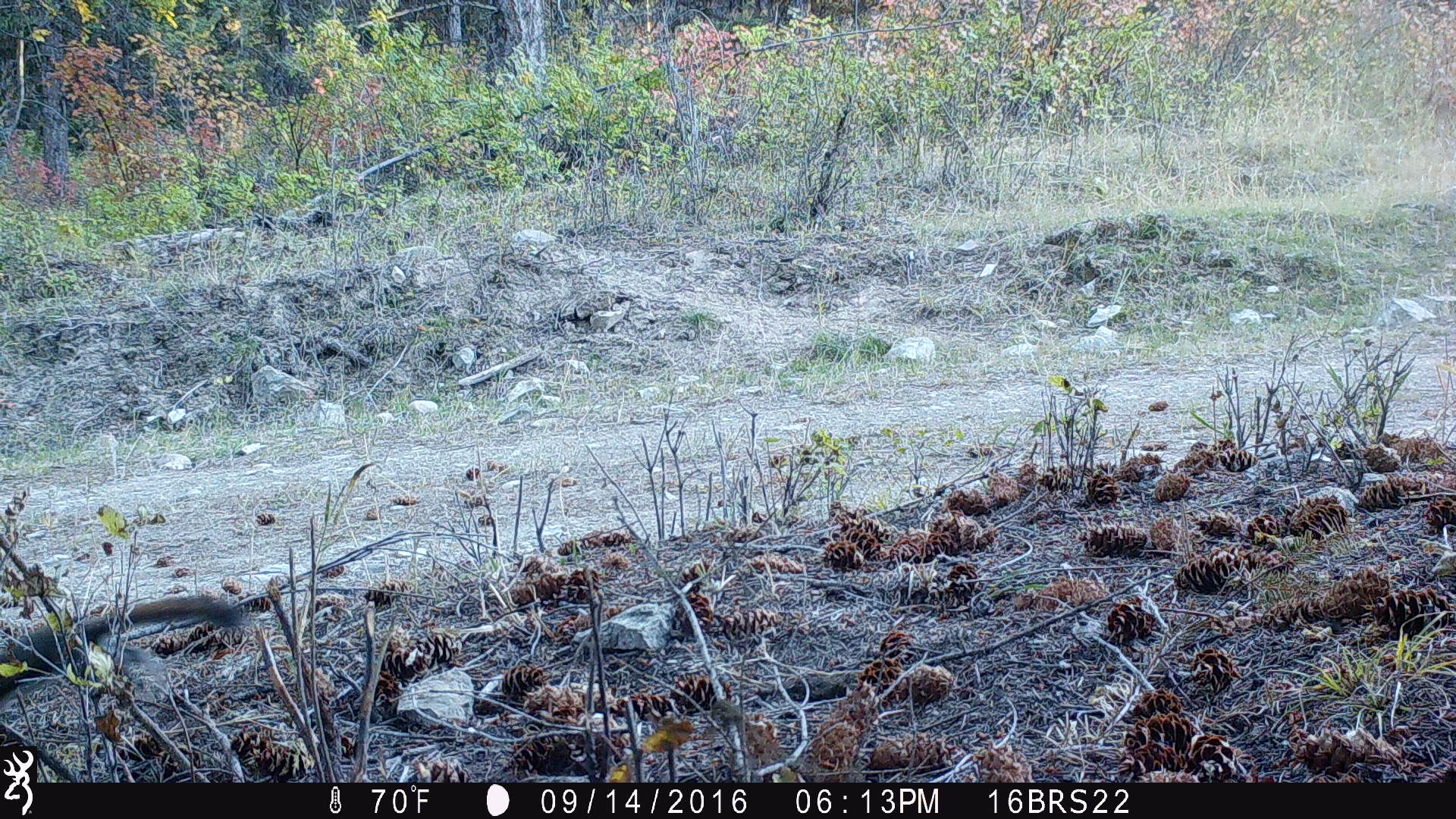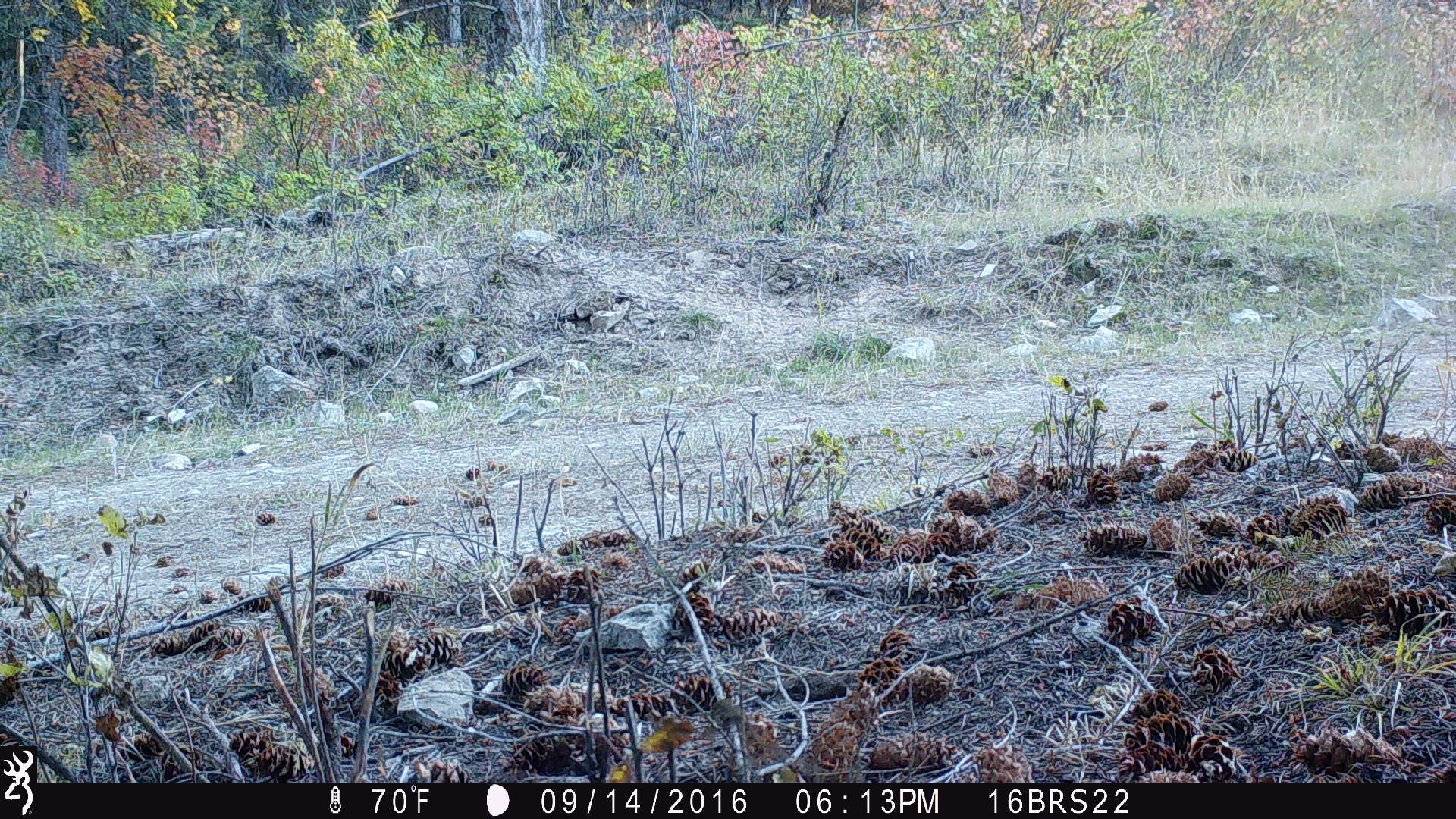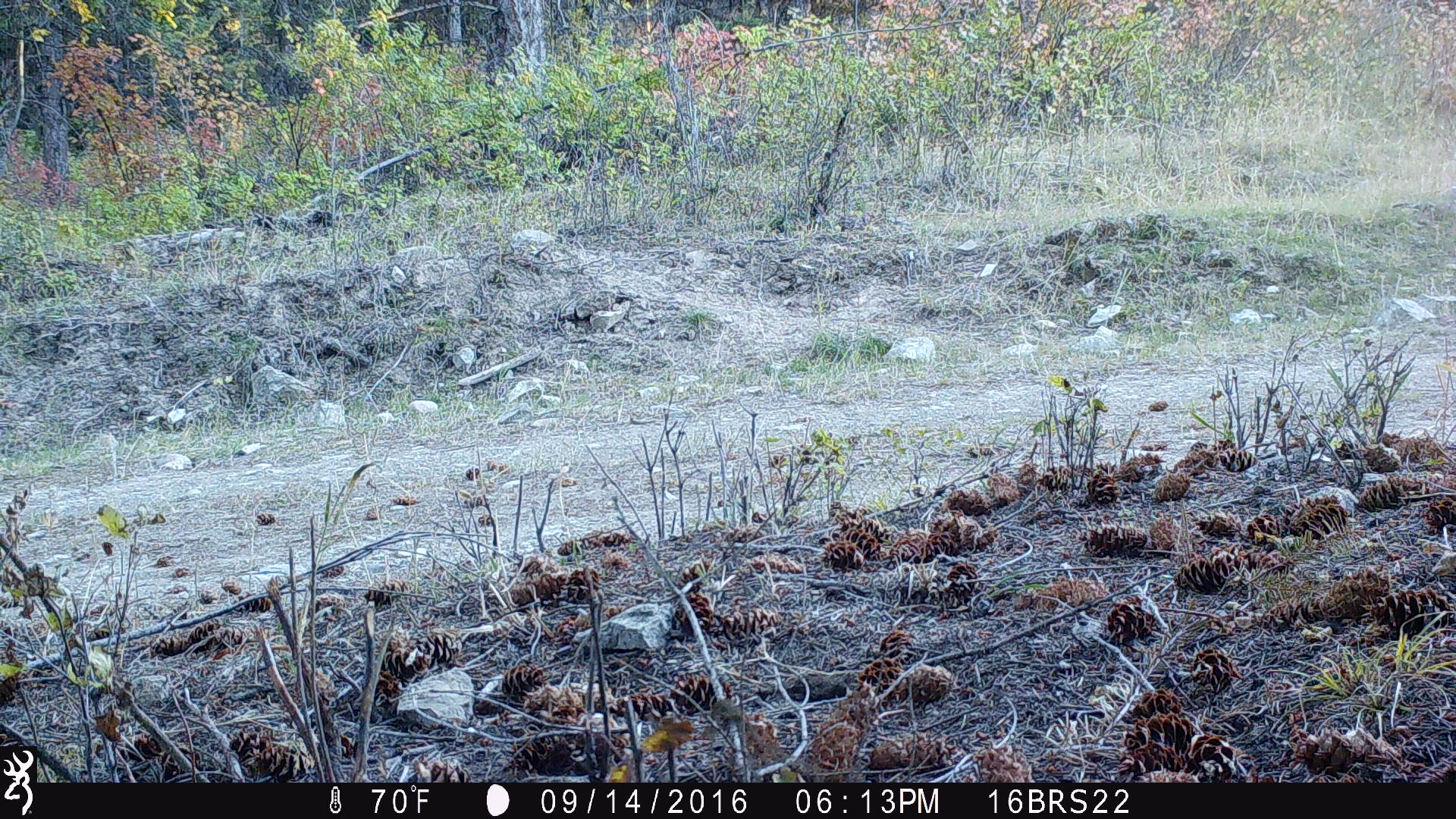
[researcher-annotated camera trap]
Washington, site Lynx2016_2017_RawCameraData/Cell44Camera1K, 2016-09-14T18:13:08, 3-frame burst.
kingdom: Animalia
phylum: Chordata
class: Mammalia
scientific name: Mammalia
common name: small mammal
Small mammal (Mammalia). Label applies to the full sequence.